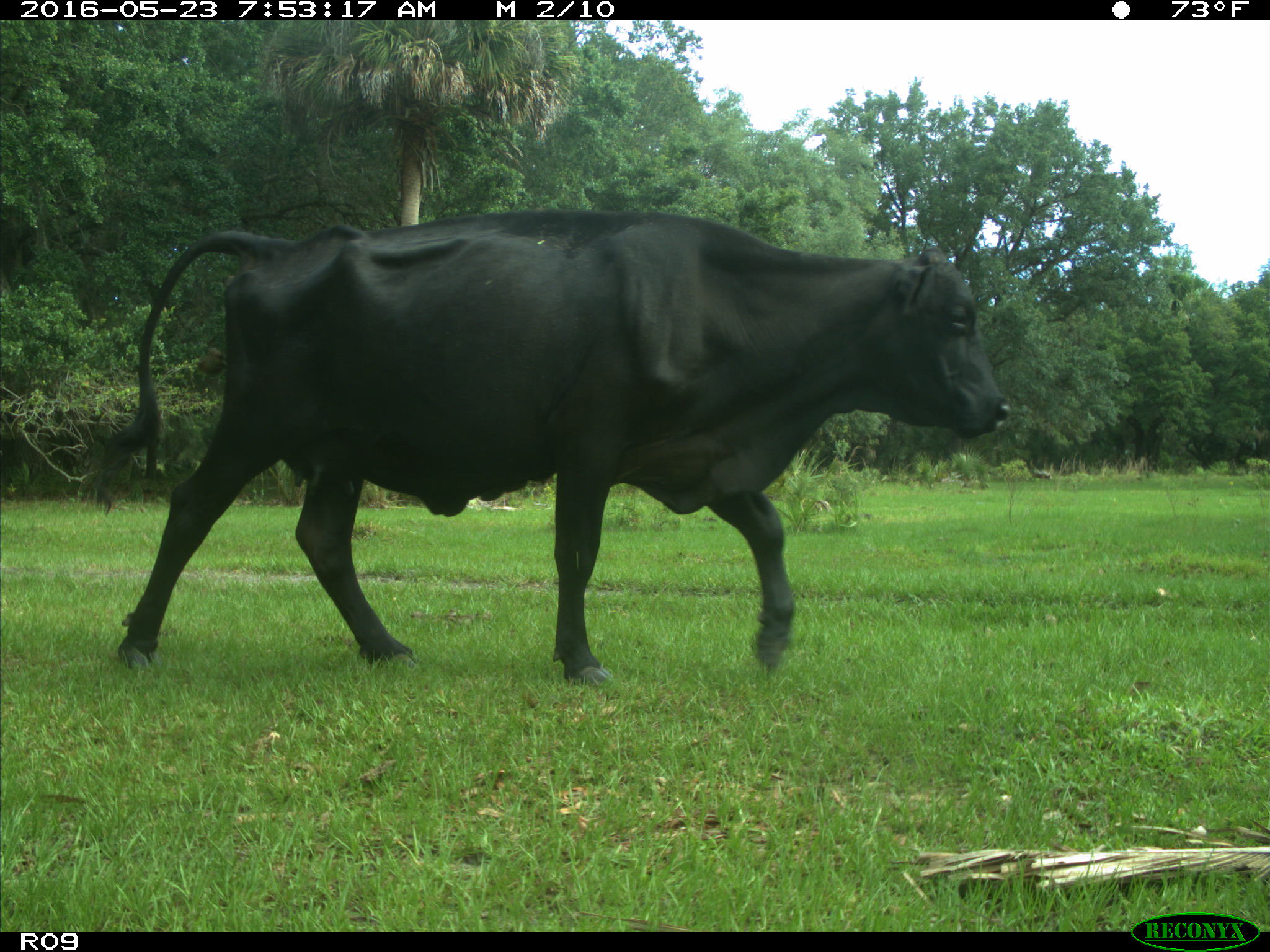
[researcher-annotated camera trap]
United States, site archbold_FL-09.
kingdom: Animalia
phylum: Chordata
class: Mammalia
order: Artiodactyla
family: Bovidae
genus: Bos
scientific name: Bos taurus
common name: domestic cow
Bos taurus (domestic cow).